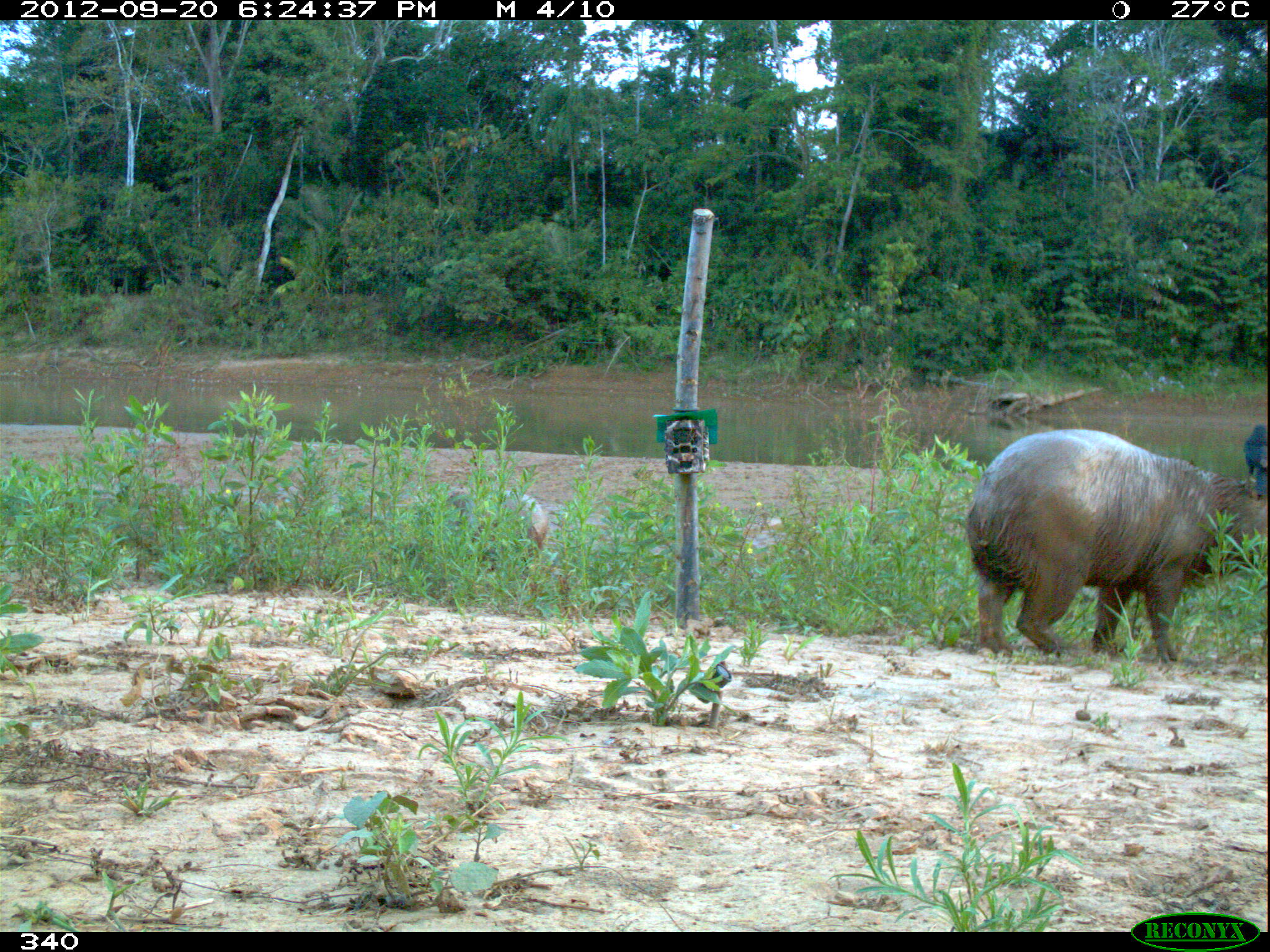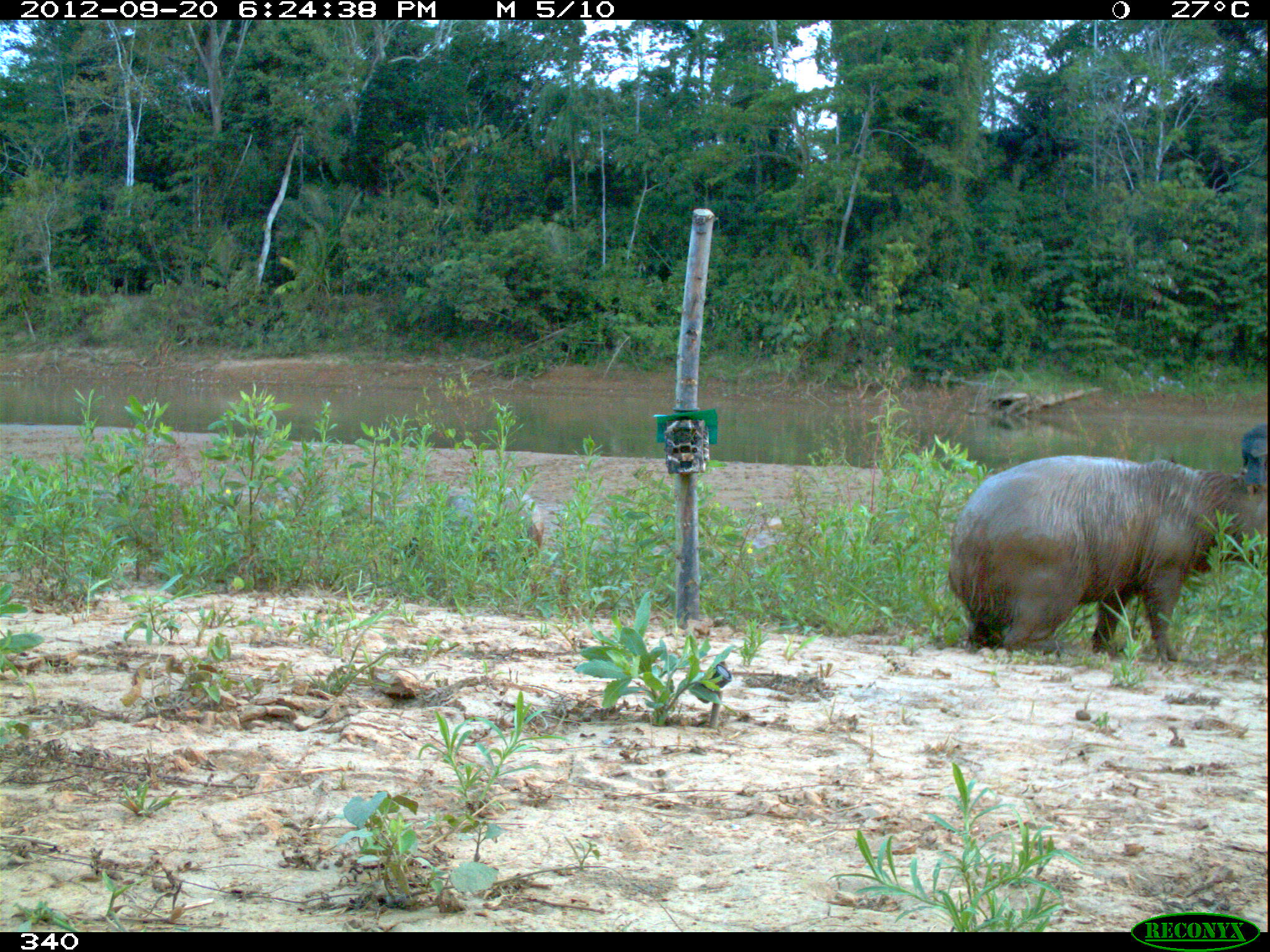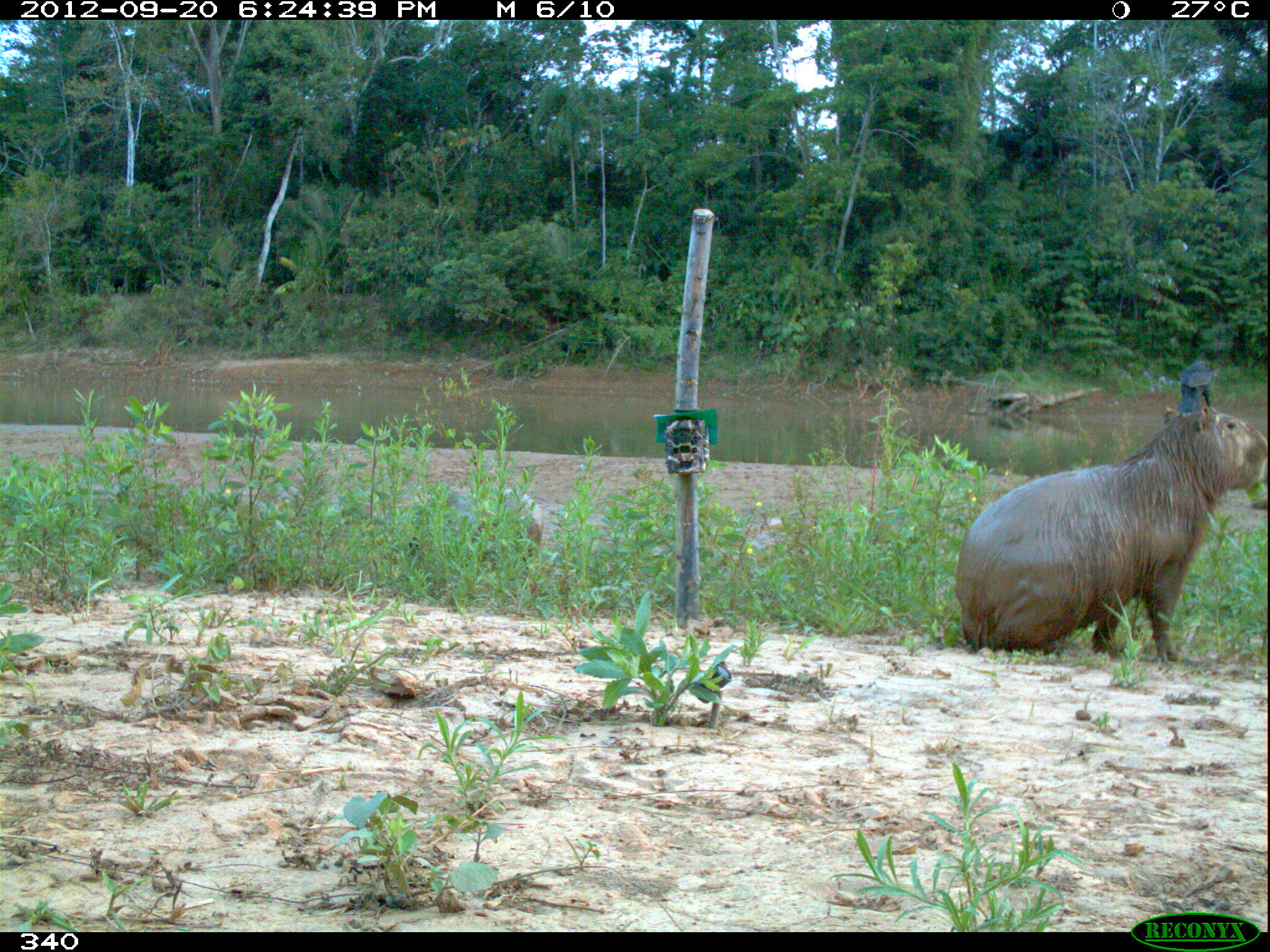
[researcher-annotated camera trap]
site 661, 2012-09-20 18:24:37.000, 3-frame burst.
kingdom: Animalia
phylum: Chordata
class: Mammalia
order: Rodentia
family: Caviidae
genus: Hydrochoerus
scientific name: Hydrochoerus hydrochaeris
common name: capybara